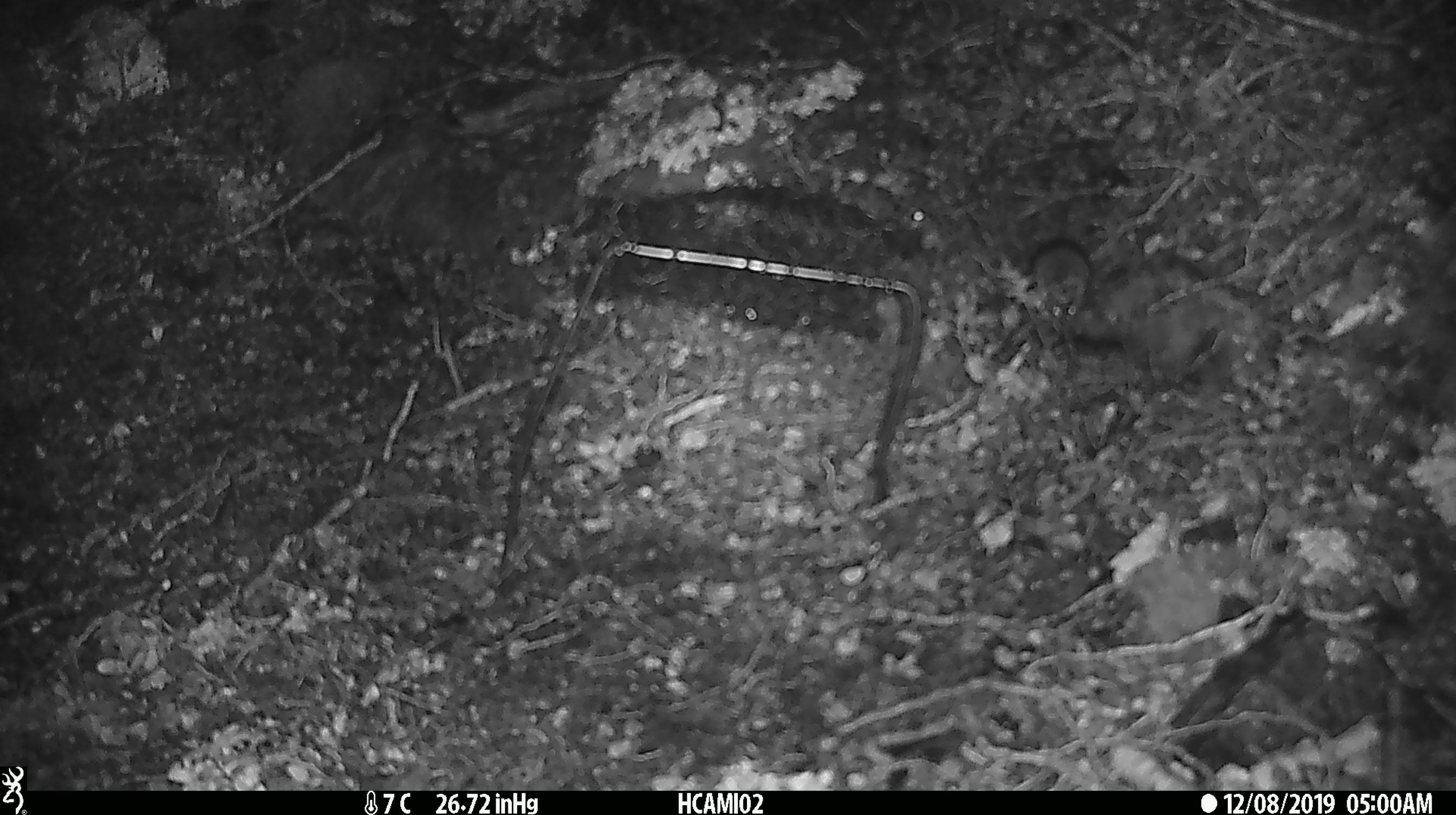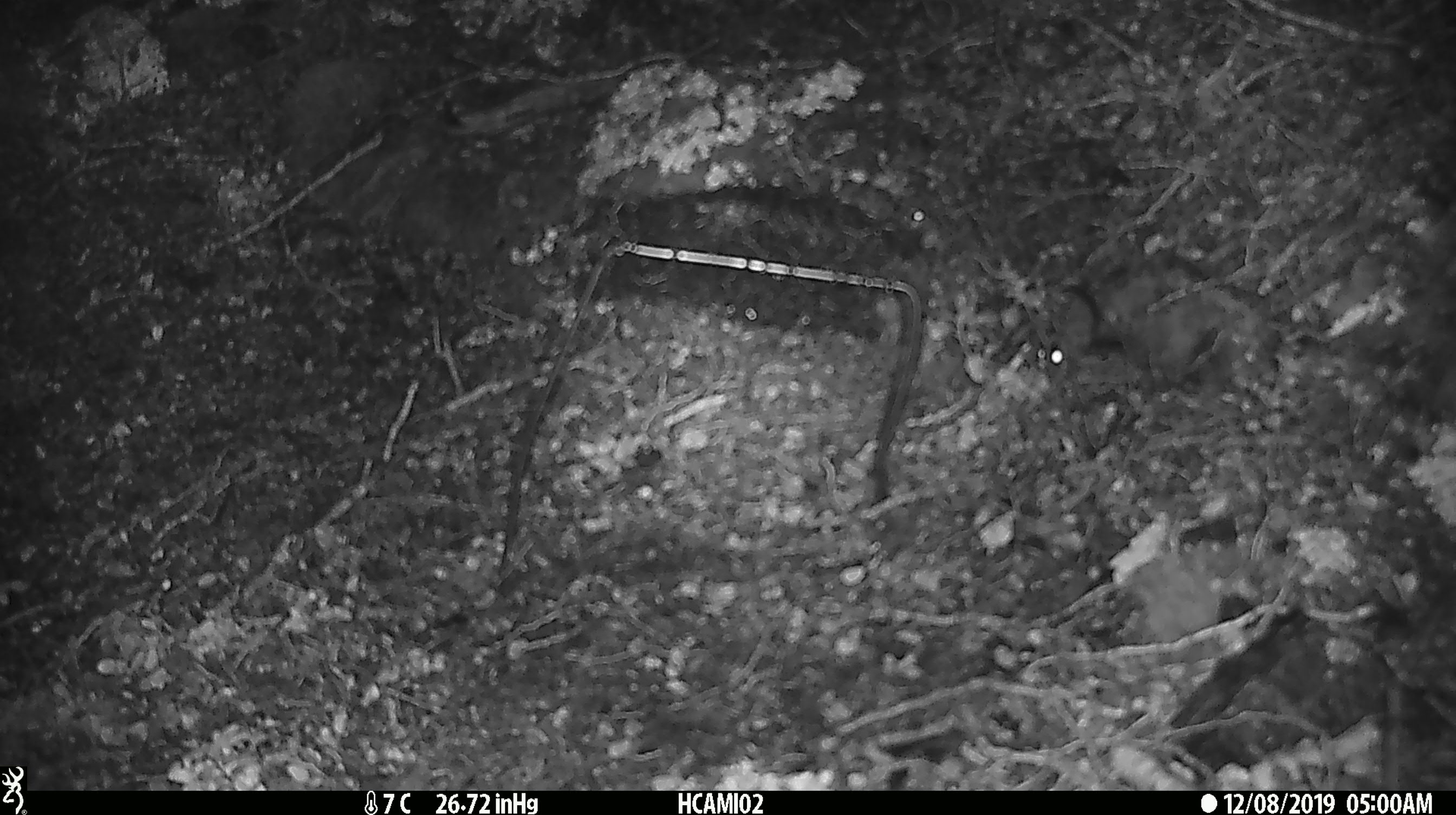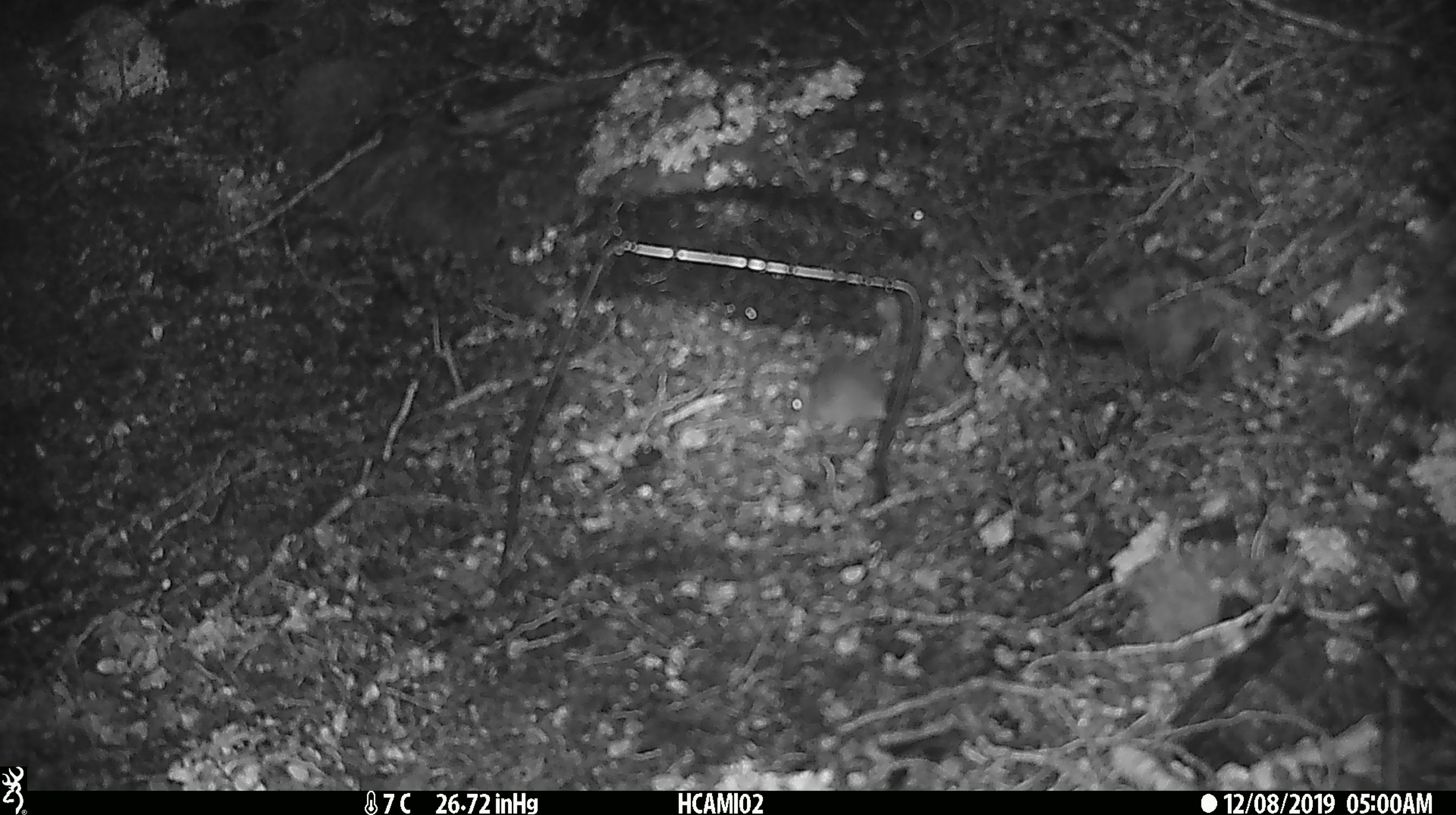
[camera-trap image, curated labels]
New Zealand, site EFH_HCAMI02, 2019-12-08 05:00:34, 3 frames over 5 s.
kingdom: Animalia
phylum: Chordata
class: Mammalia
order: Rodentia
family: Muridae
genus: Mus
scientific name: Mus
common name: mouse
Mouse (Mus).